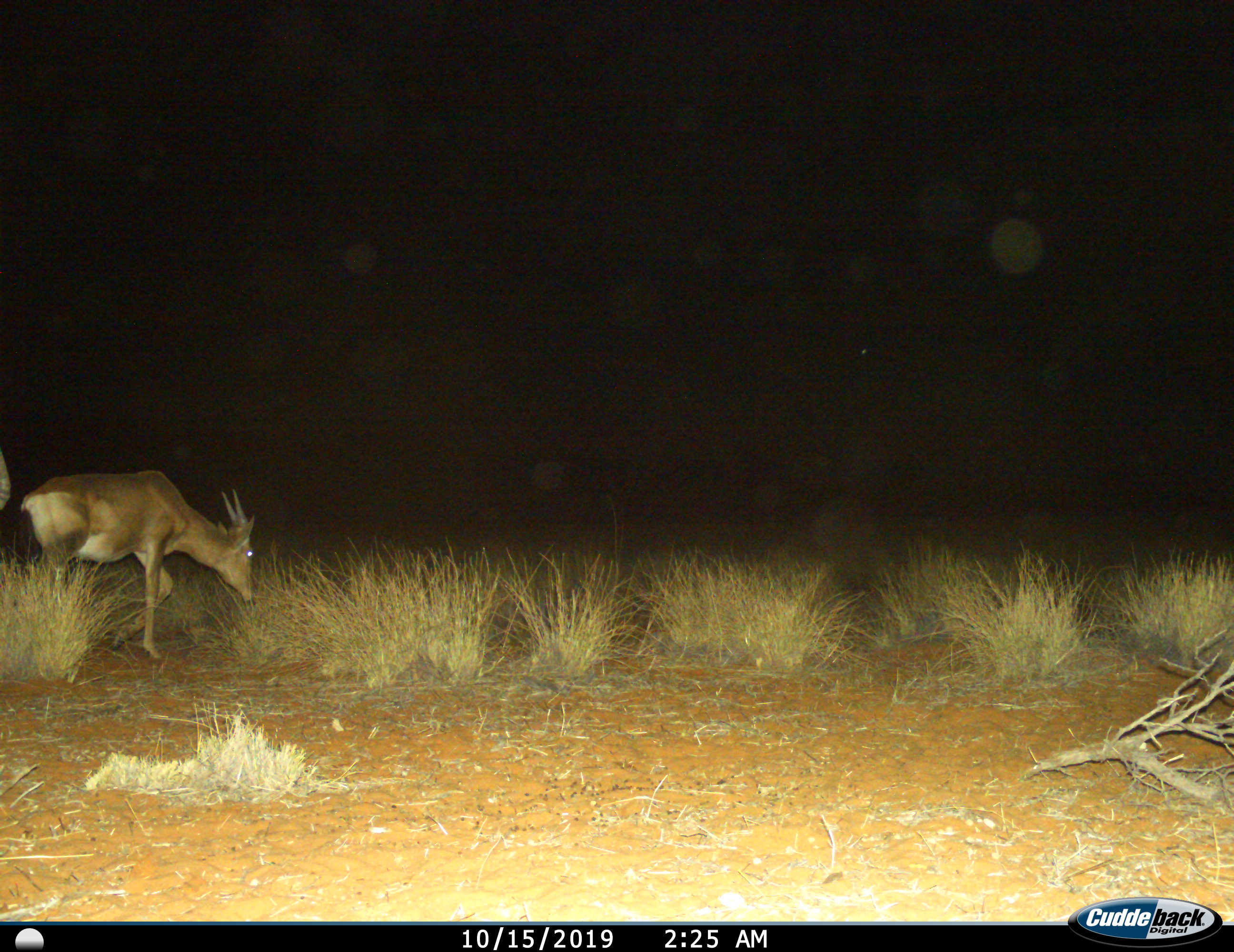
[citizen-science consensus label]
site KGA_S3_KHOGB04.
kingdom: Animalia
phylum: Chordata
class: Mammalia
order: Artiodactyla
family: Bovidae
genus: Alcelaphus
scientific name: Alcelaphus buselaphus caama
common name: red hartebeest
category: hartebeestred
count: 2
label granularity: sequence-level